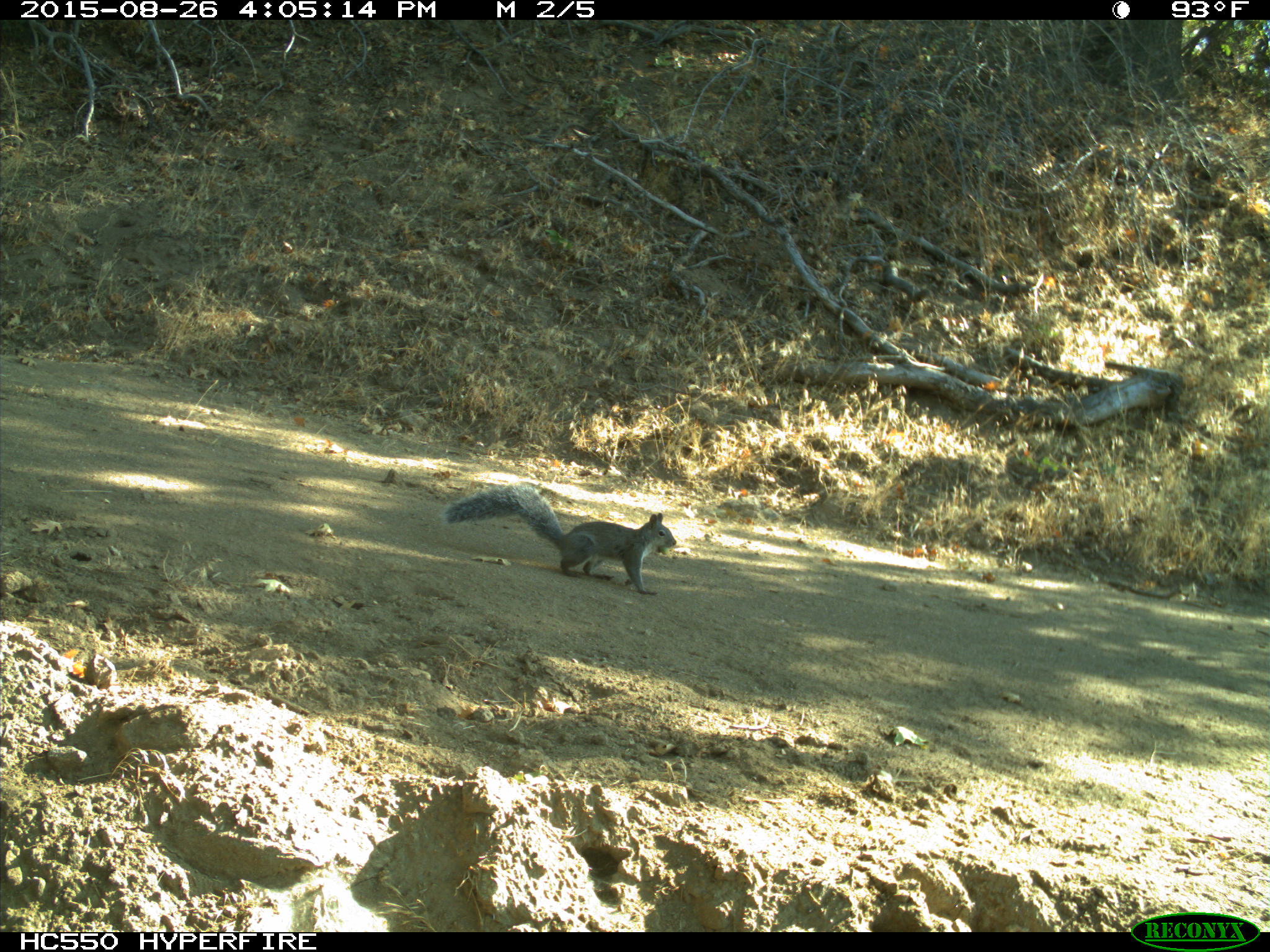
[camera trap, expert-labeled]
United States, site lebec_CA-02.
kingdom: Animalia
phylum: Chordata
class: Mammalia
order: Rodentia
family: Sciuridae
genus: Sciurus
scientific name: Sciurus carolinensis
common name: eastern gray squirrel